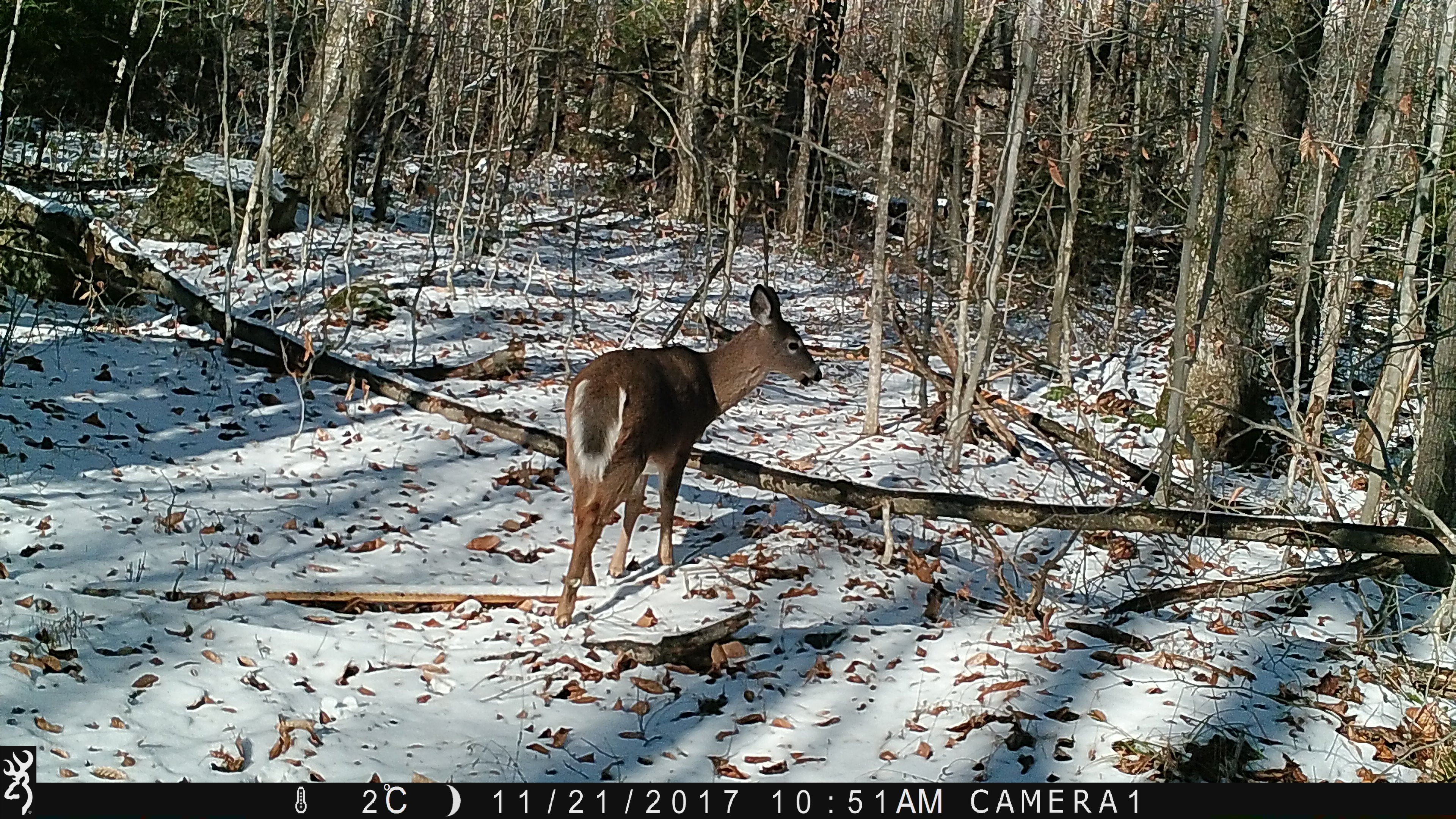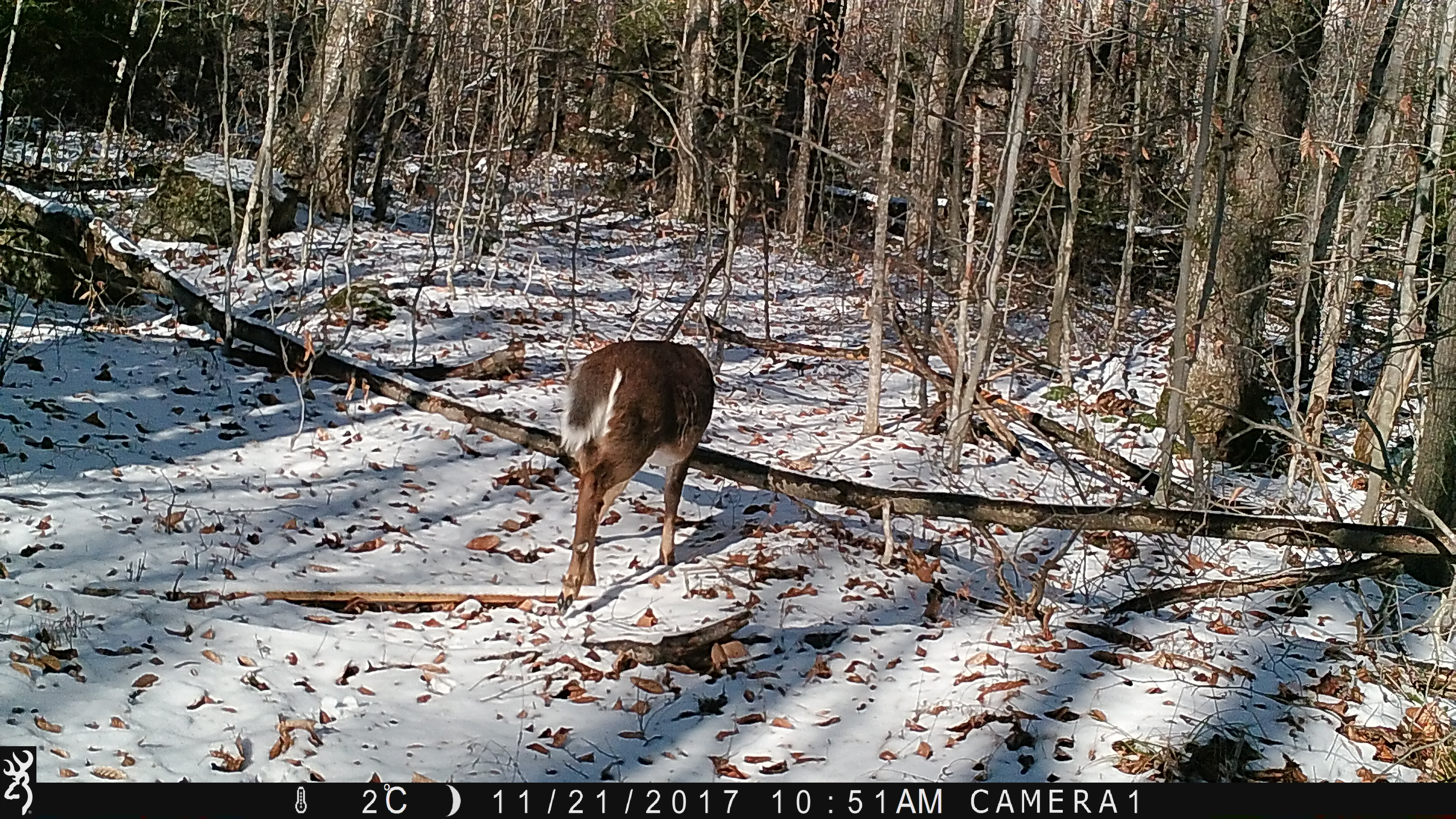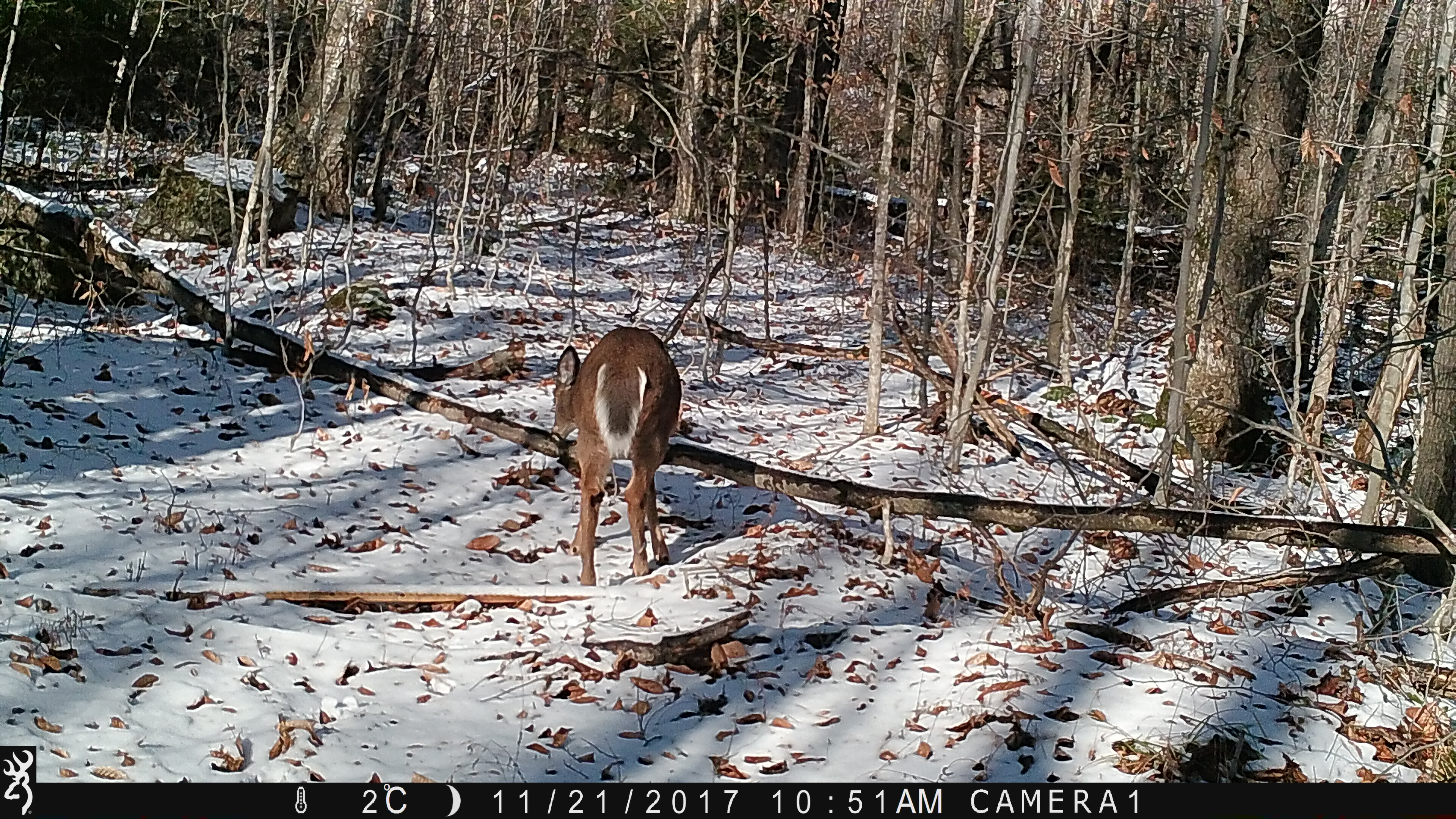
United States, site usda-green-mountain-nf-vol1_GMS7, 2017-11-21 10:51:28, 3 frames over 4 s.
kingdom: Animalia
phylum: Chordata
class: Mammalia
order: Artiodactyla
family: Cervidae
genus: Odocoileus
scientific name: Odocoileus virginianus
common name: white-tailed deer